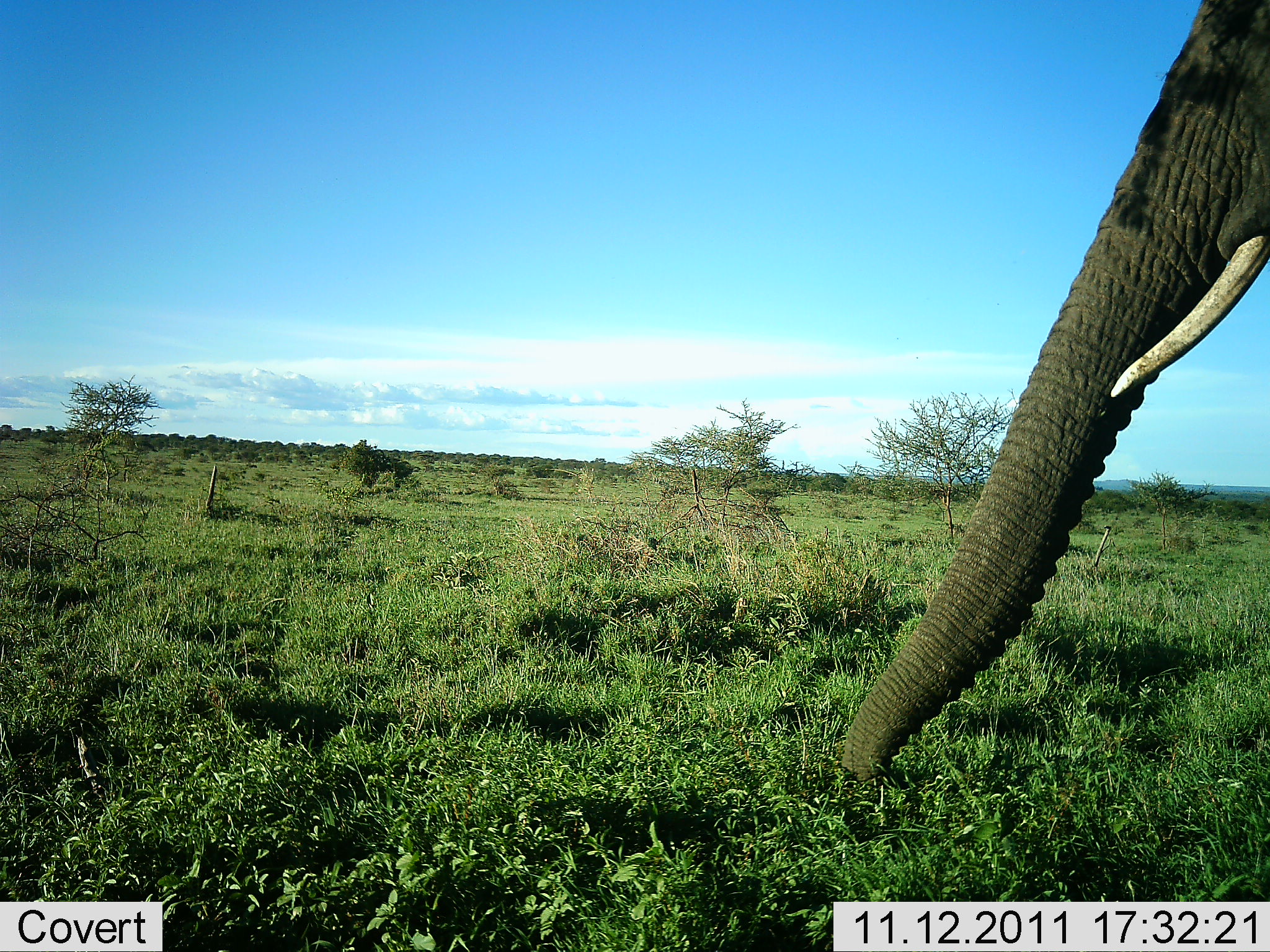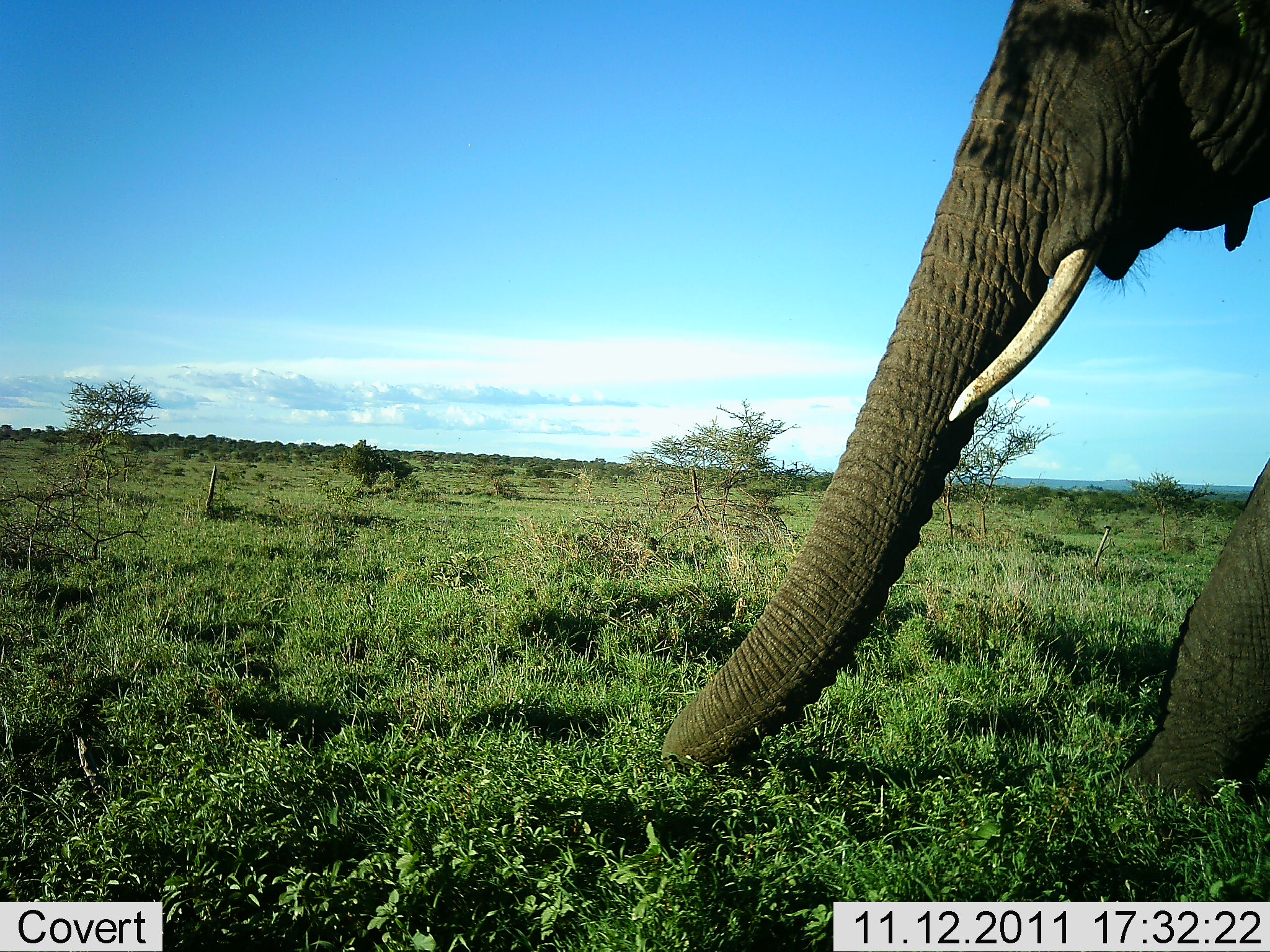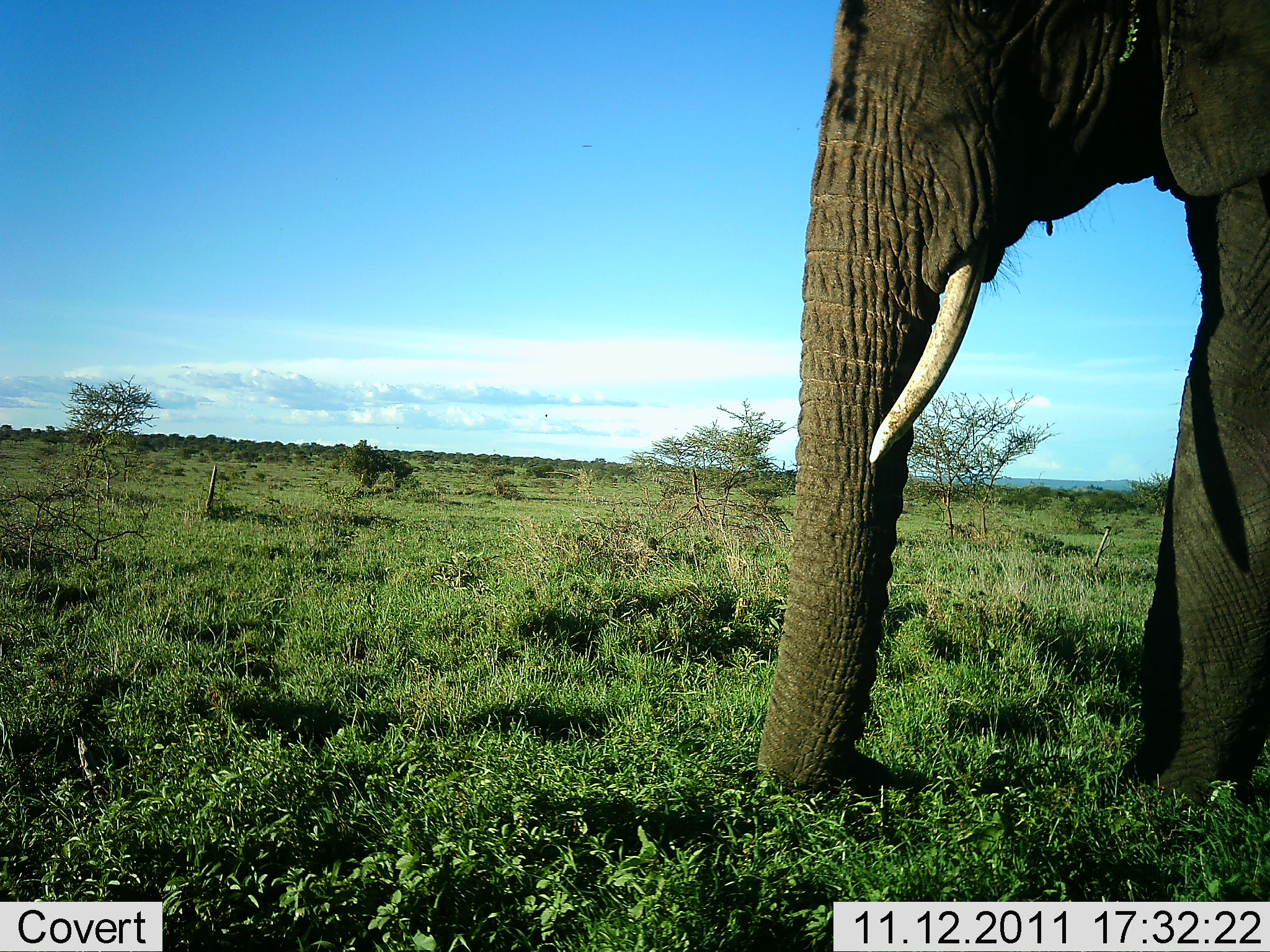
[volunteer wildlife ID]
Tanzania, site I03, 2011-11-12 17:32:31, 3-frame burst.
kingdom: Animalia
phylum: Chordata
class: Mammalia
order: Proboscidea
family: Elephantidae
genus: Loxodonta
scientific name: Loxodonta africana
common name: african bush elephant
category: elephant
Elephant (african bush elephant) (Loxodonta africana), count 1. Behavior (volunteer vote fractions): standing 0%, resting 0%, moving 83%, interacting 0%. Young present (vote fraction): 0%. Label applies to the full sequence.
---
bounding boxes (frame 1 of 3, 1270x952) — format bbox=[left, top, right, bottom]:
animal: bbox=[838, 0, 1270, 786]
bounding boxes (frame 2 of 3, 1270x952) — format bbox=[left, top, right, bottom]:
animal: bbox=[657, 0, 1269, 816]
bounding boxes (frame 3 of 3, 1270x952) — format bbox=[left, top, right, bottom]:
animal: bbox=[755, 0, 1269, 816]